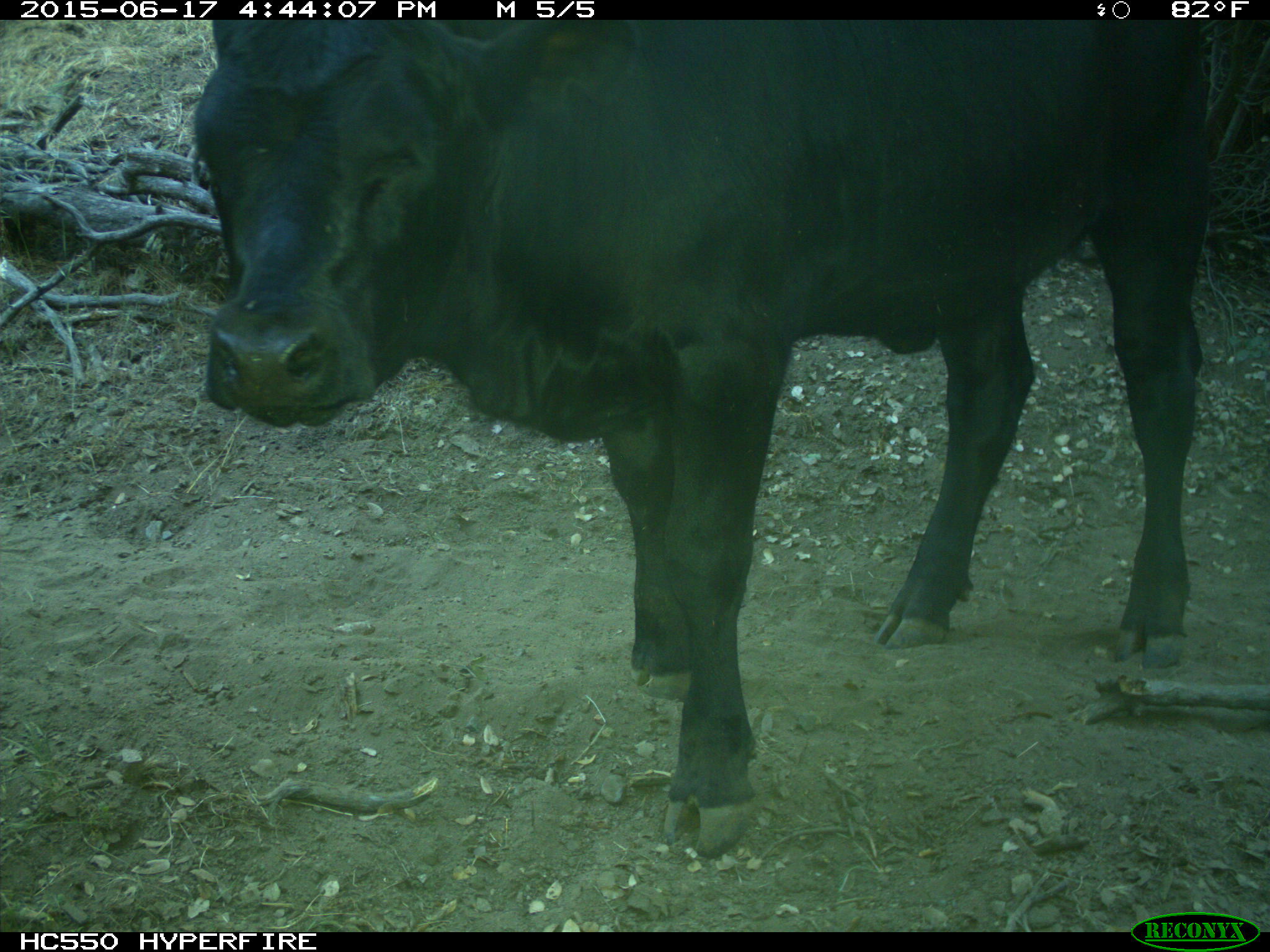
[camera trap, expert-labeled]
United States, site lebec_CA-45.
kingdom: Animalia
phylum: Chordata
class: Mammalia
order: Artiodactyla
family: Bovidae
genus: Bos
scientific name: Bos taurus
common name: domestic cow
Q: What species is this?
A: Bos taurus (domestic cow).